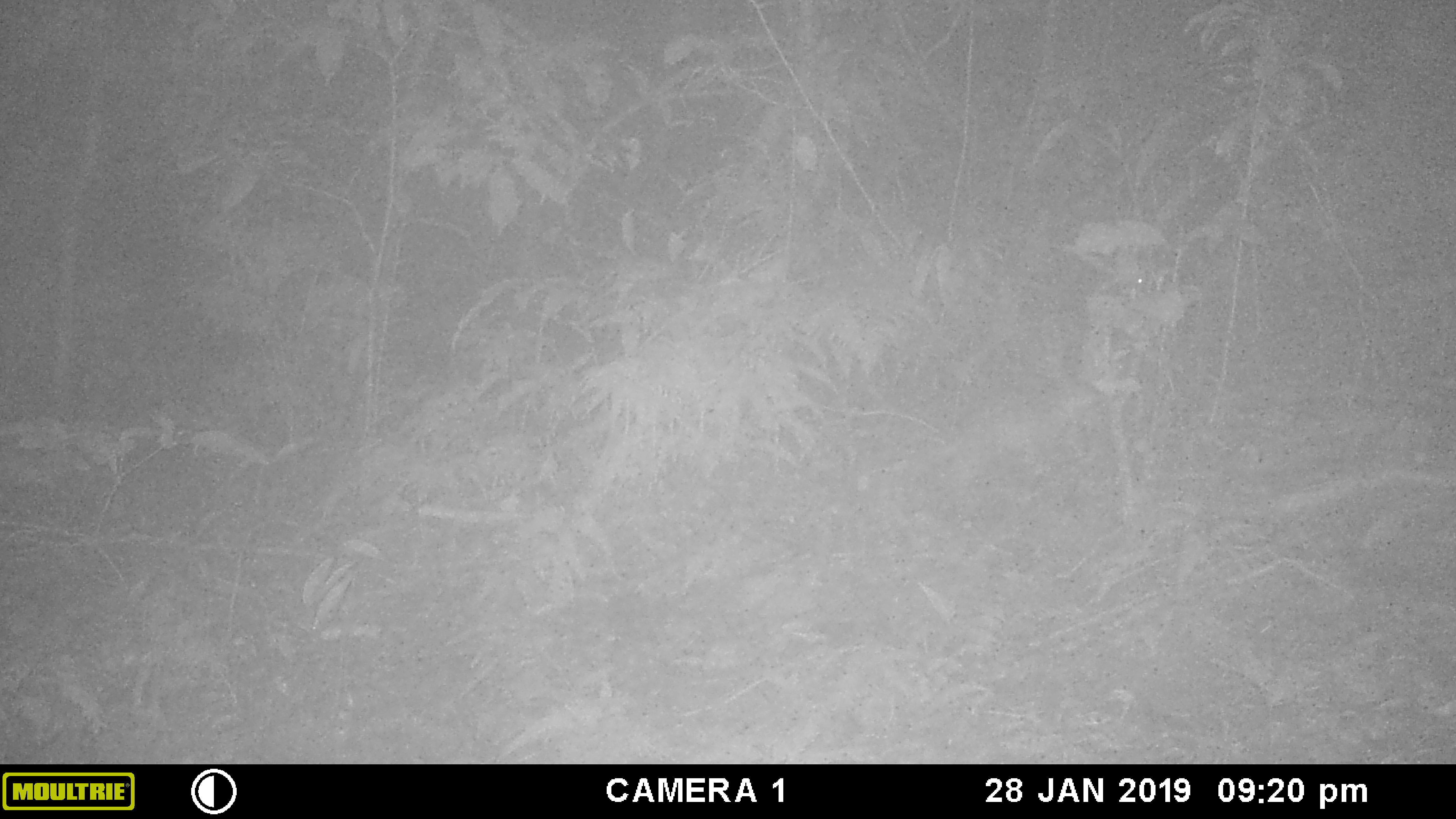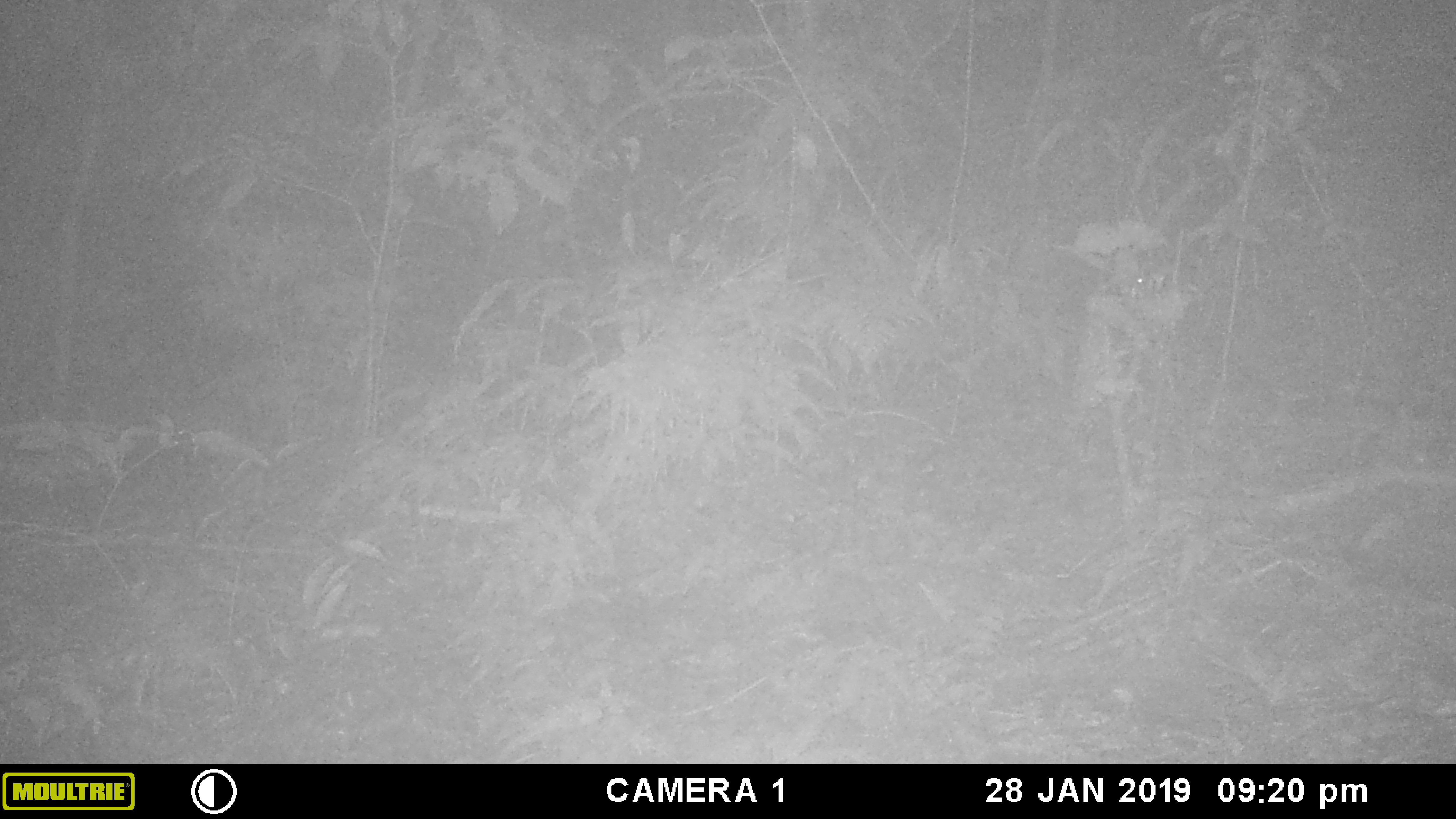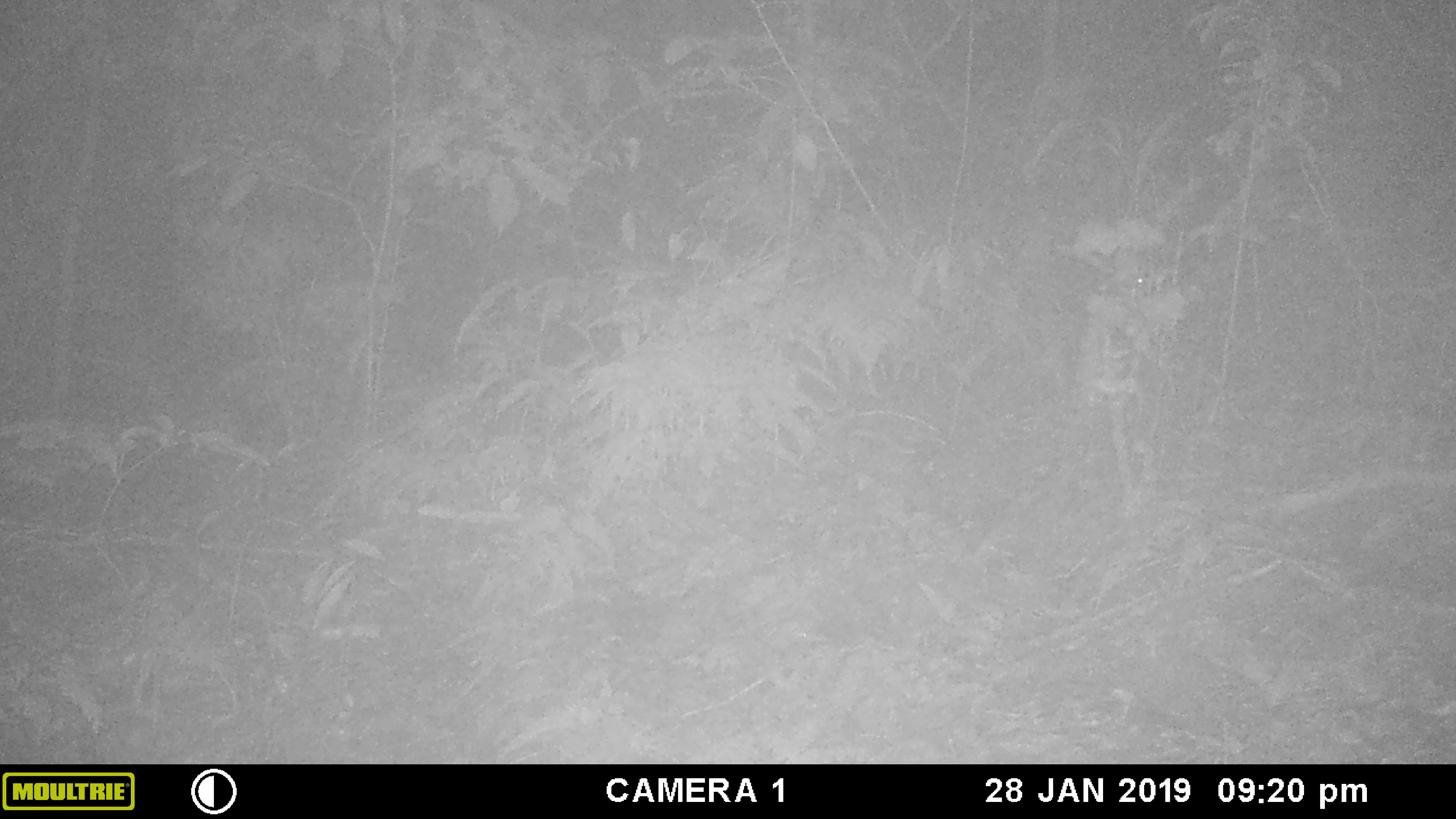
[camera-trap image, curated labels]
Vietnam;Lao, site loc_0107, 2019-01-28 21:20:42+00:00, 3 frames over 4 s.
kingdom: Animalia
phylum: Chordata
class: Mammalia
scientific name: Mammalia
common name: mammal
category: unidentified small mammal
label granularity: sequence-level